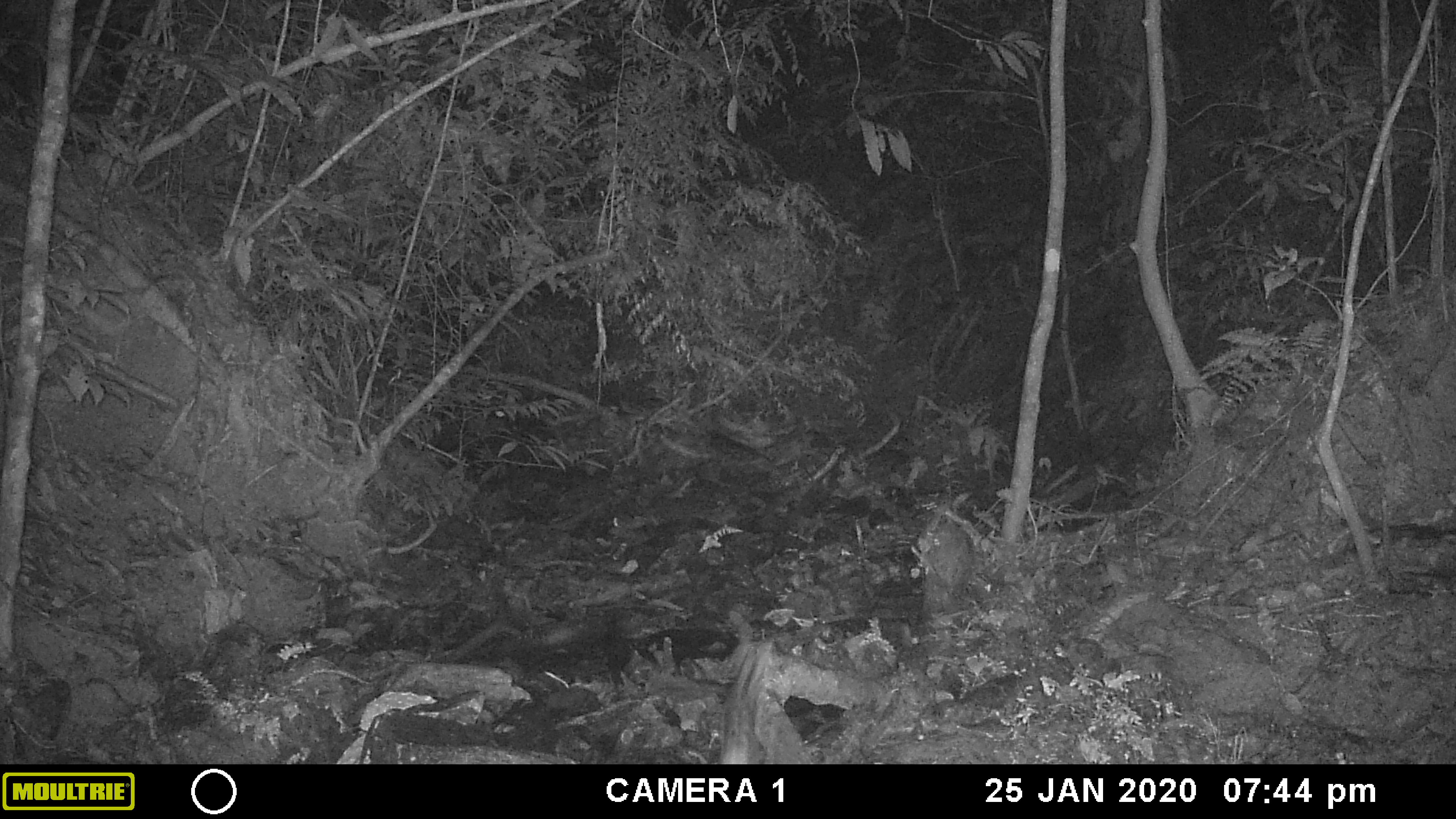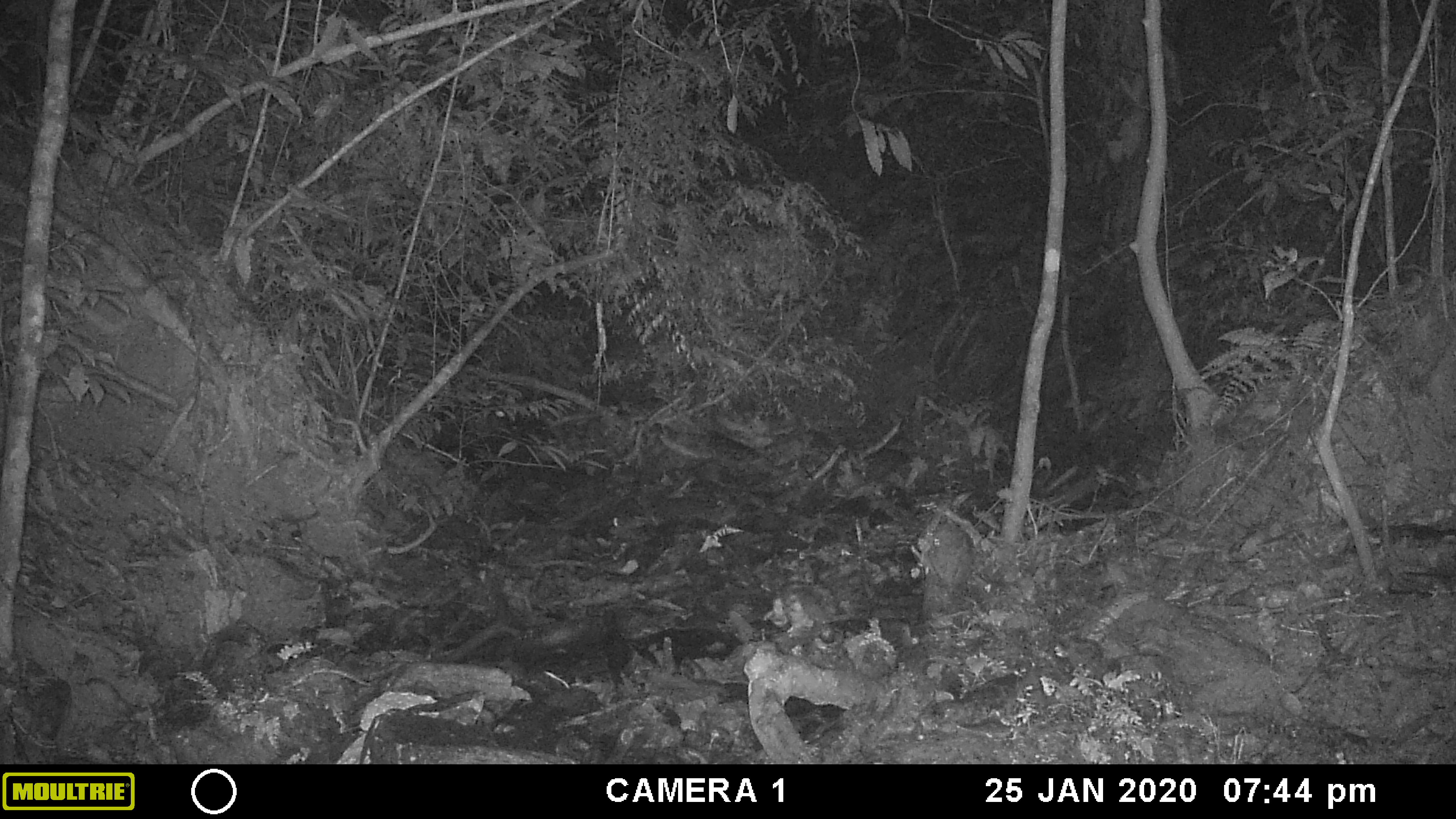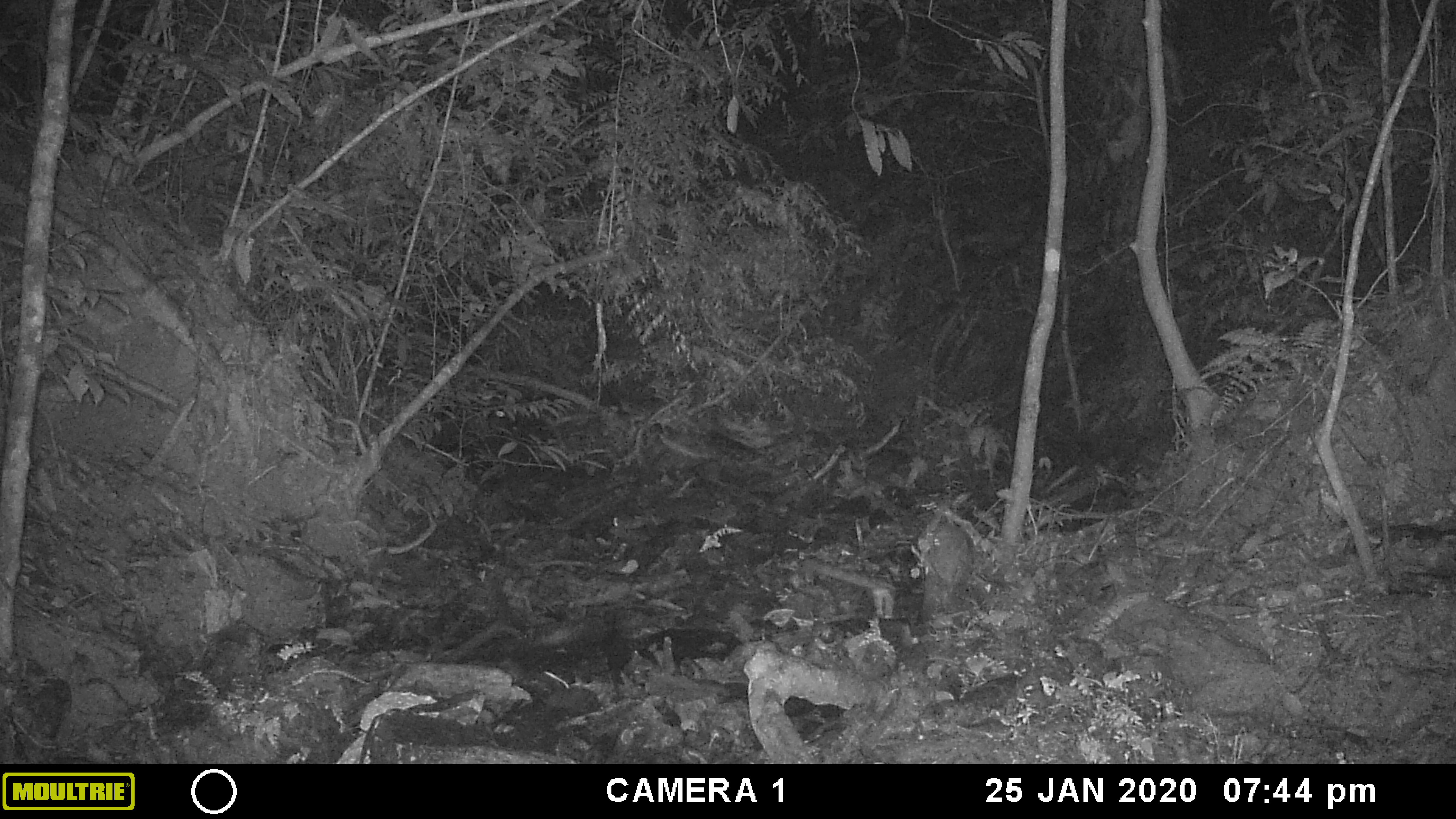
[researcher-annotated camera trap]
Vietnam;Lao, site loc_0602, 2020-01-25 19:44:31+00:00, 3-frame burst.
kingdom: Animalia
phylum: Chordata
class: Mammalia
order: Carnivora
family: Prionodontidae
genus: Prionodon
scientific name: Prionodon pardicolor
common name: spotted linsang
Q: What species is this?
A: Spotted linsang (Prionodon pardicolor).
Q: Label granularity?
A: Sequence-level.